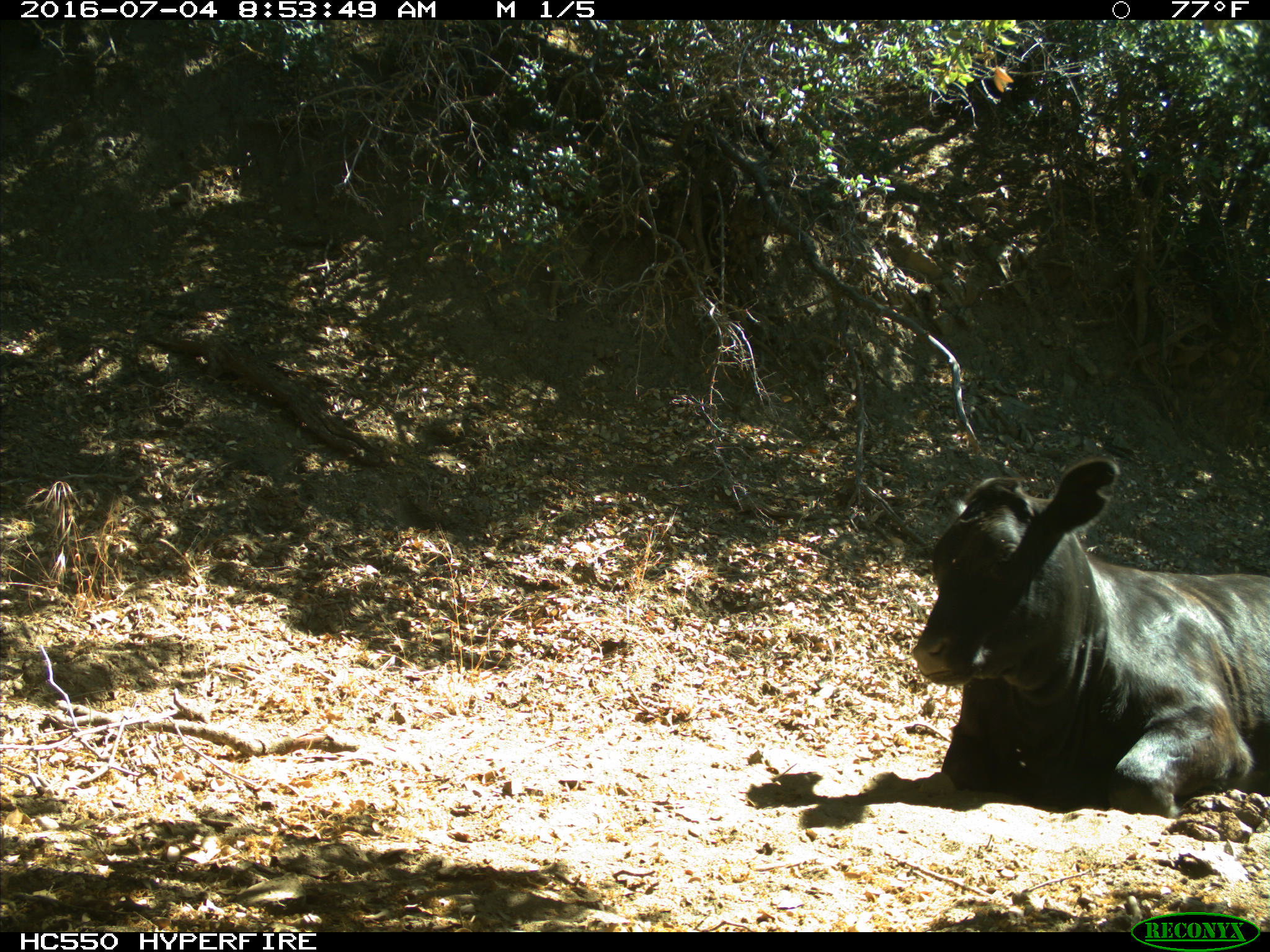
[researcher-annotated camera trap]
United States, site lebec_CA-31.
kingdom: Animalia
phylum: Chordata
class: Mammalia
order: Artiodactyla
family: Bovidae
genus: Bos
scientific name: Bos taurus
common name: domestic cow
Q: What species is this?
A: Bos taurus (domestic cow).